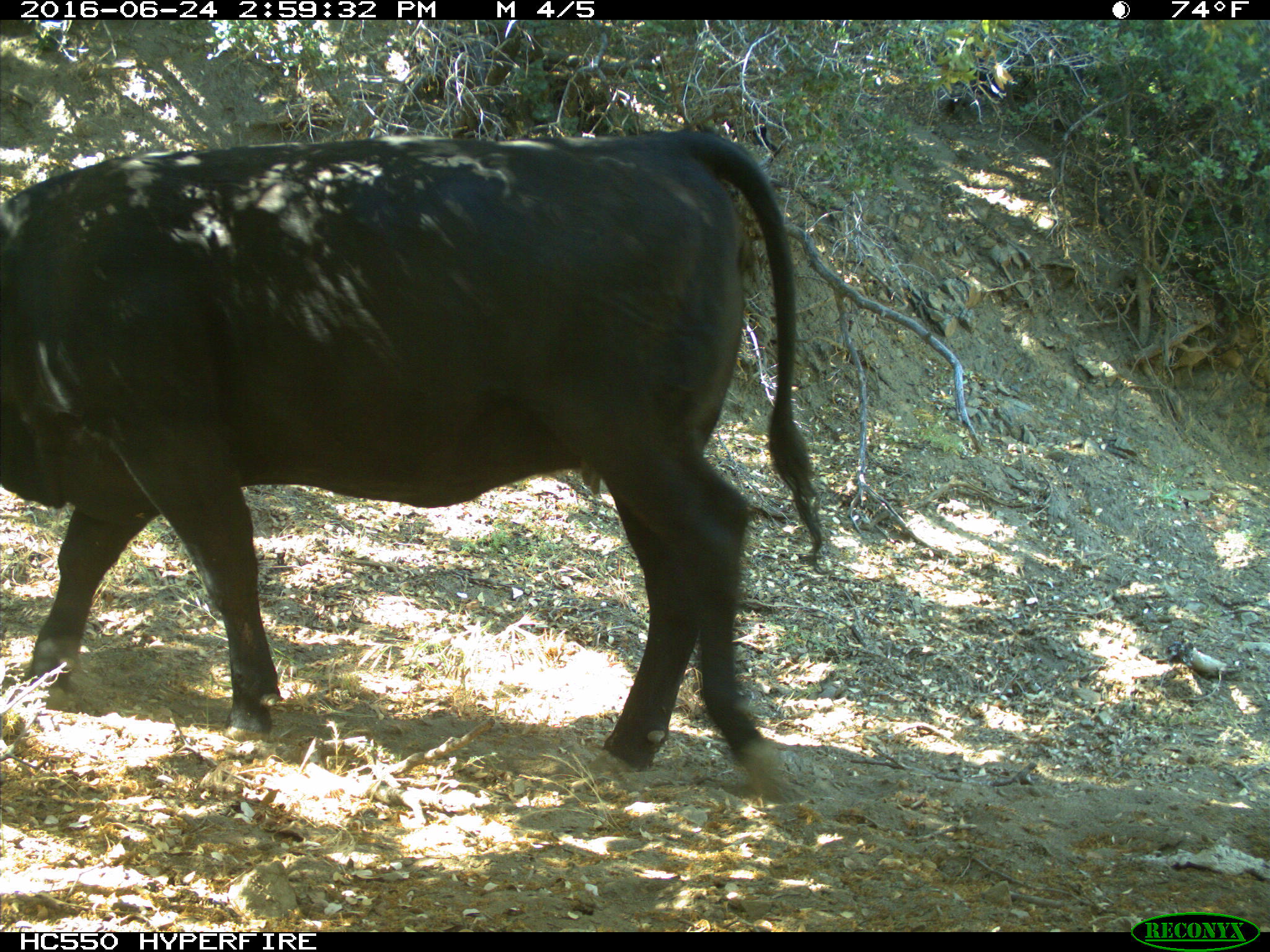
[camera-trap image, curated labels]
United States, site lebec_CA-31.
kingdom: Animalia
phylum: Chordata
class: Mammalia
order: Artiodactyla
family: Bovidae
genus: Bos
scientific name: Bos taurus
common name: domestic cow